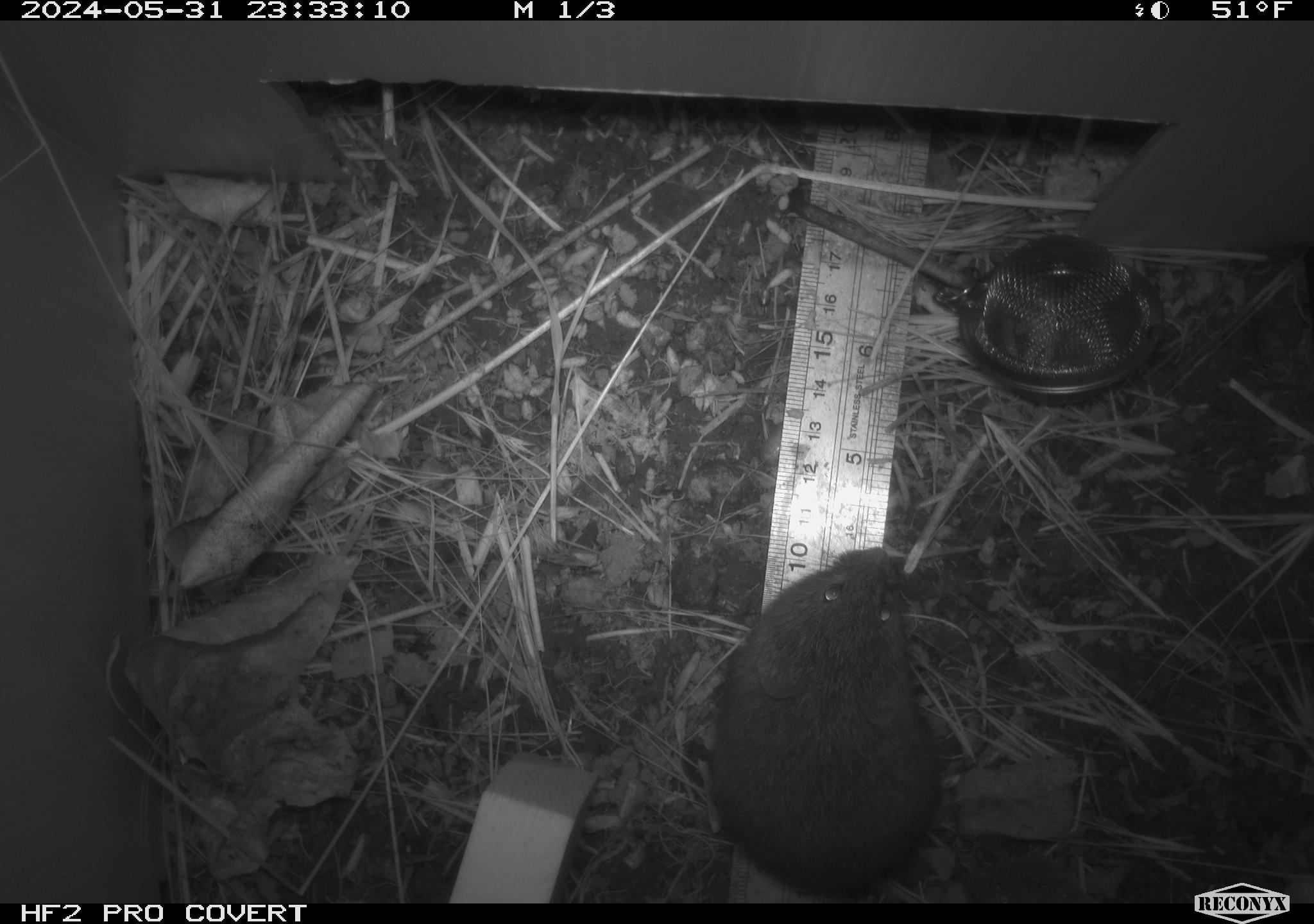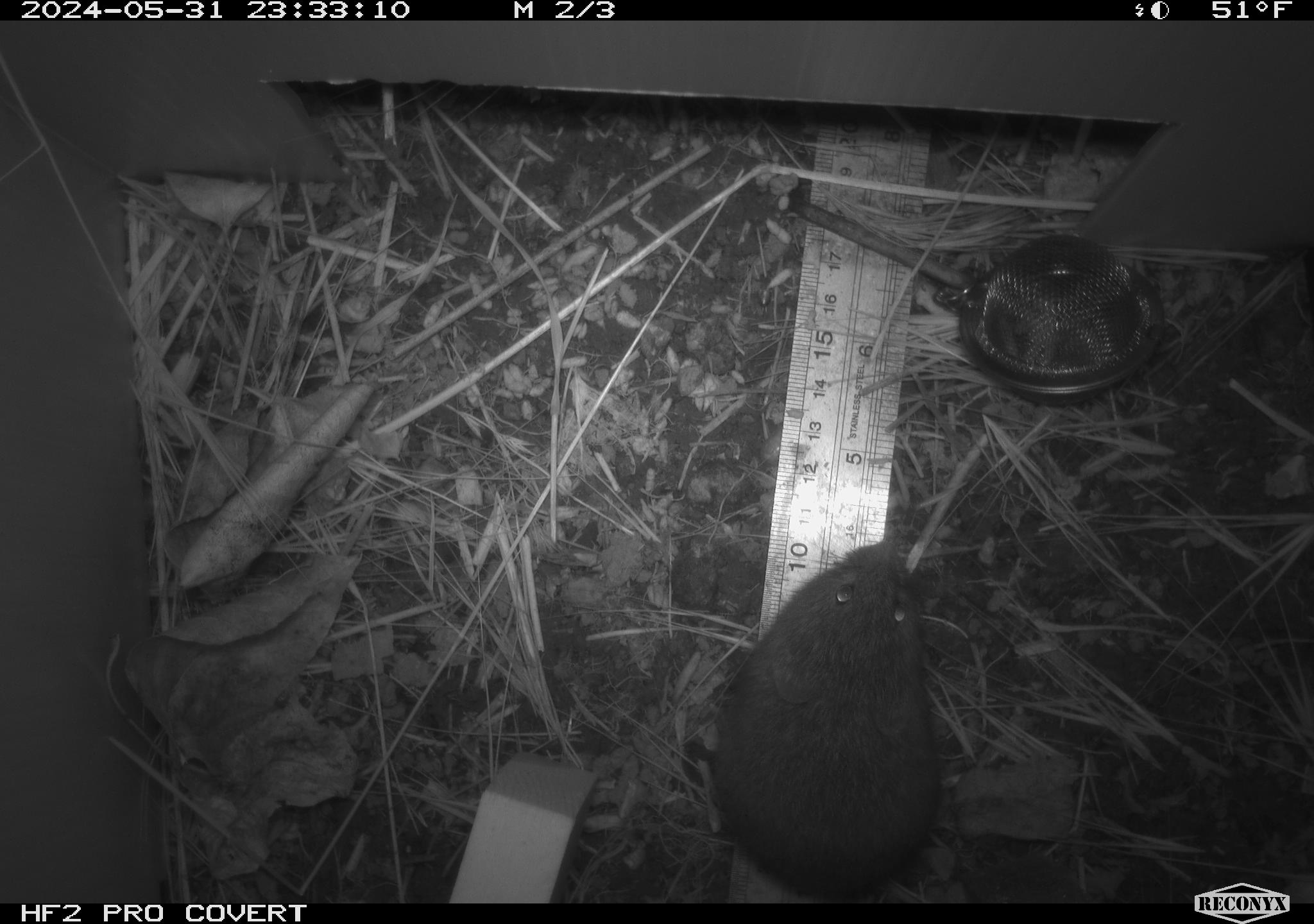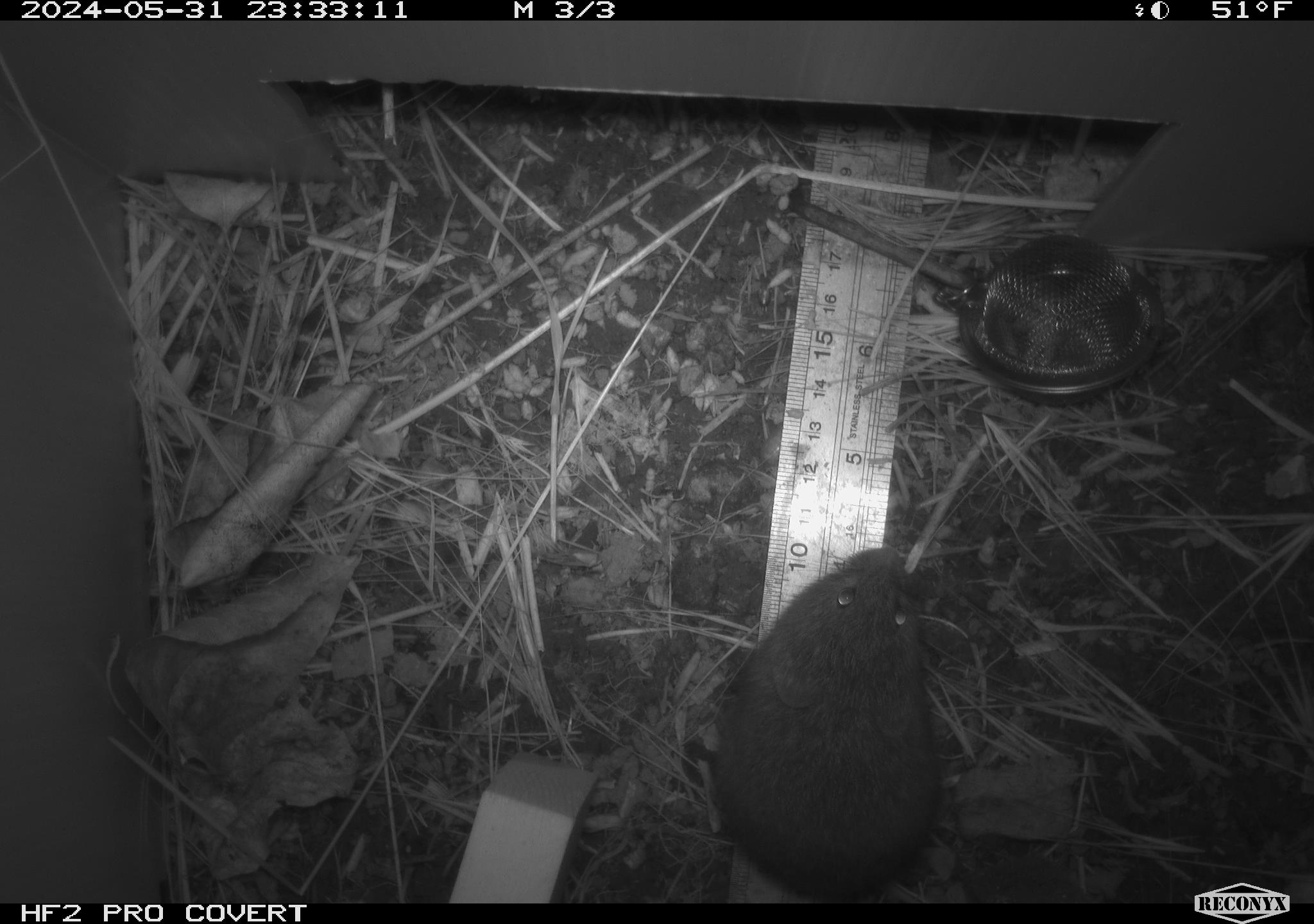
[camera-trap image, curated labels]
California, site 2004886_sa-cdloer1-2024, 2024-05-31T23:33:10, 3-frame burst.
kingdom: Animalia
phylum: Chordata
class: Mammalia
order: Rodentia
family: Cricetidae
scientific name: Arvicolinae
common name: voles, lemmings, and muskrats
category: arvicolinae subfamily